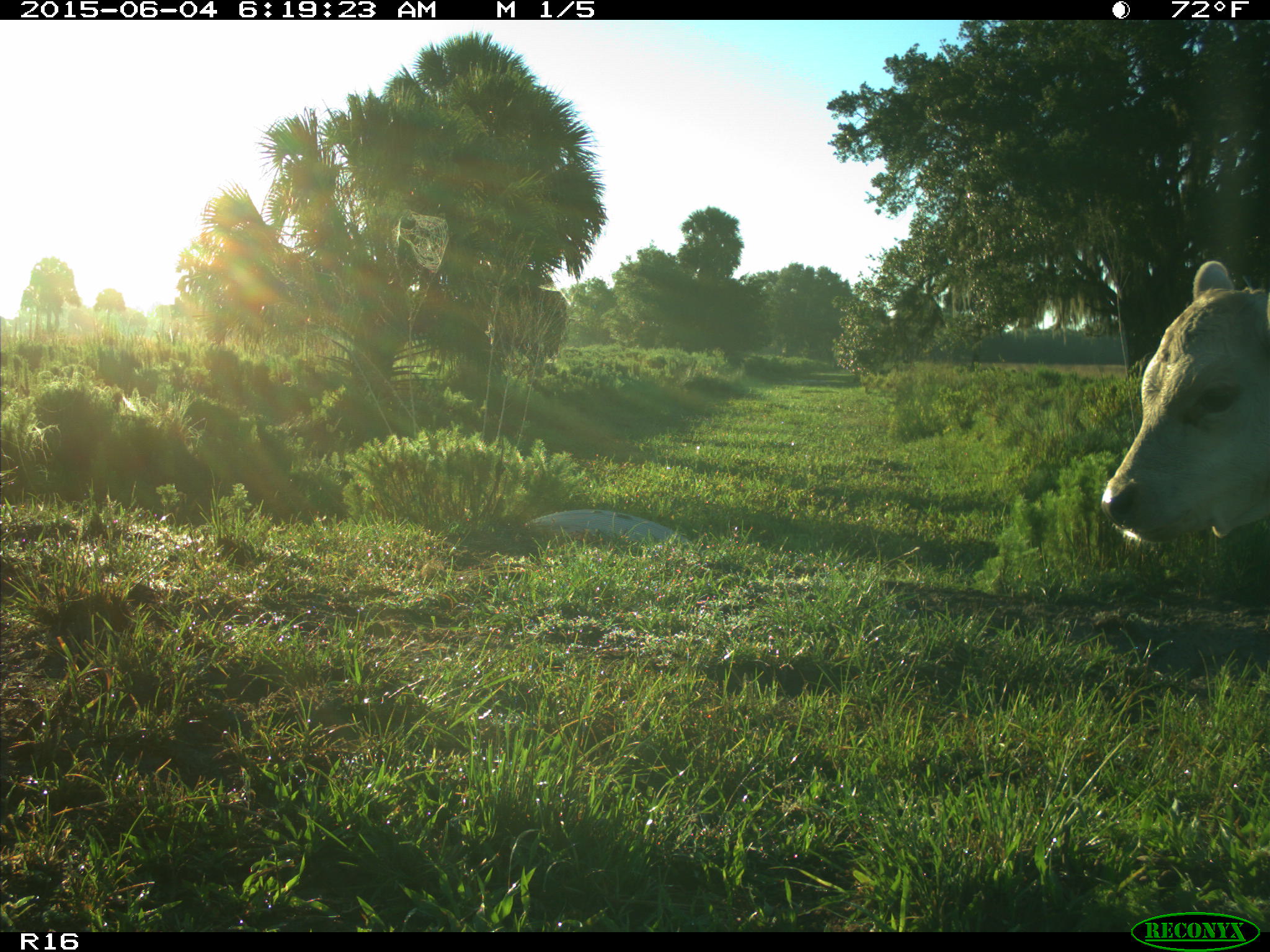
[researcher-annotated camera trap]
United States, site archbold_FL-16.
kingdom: Animalia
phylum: Chordata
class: Mammalia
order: Artiodactyla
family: Bovidae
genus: Bos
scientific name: Bos taurus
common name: domestic cow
Bos taurus (domestic cow).